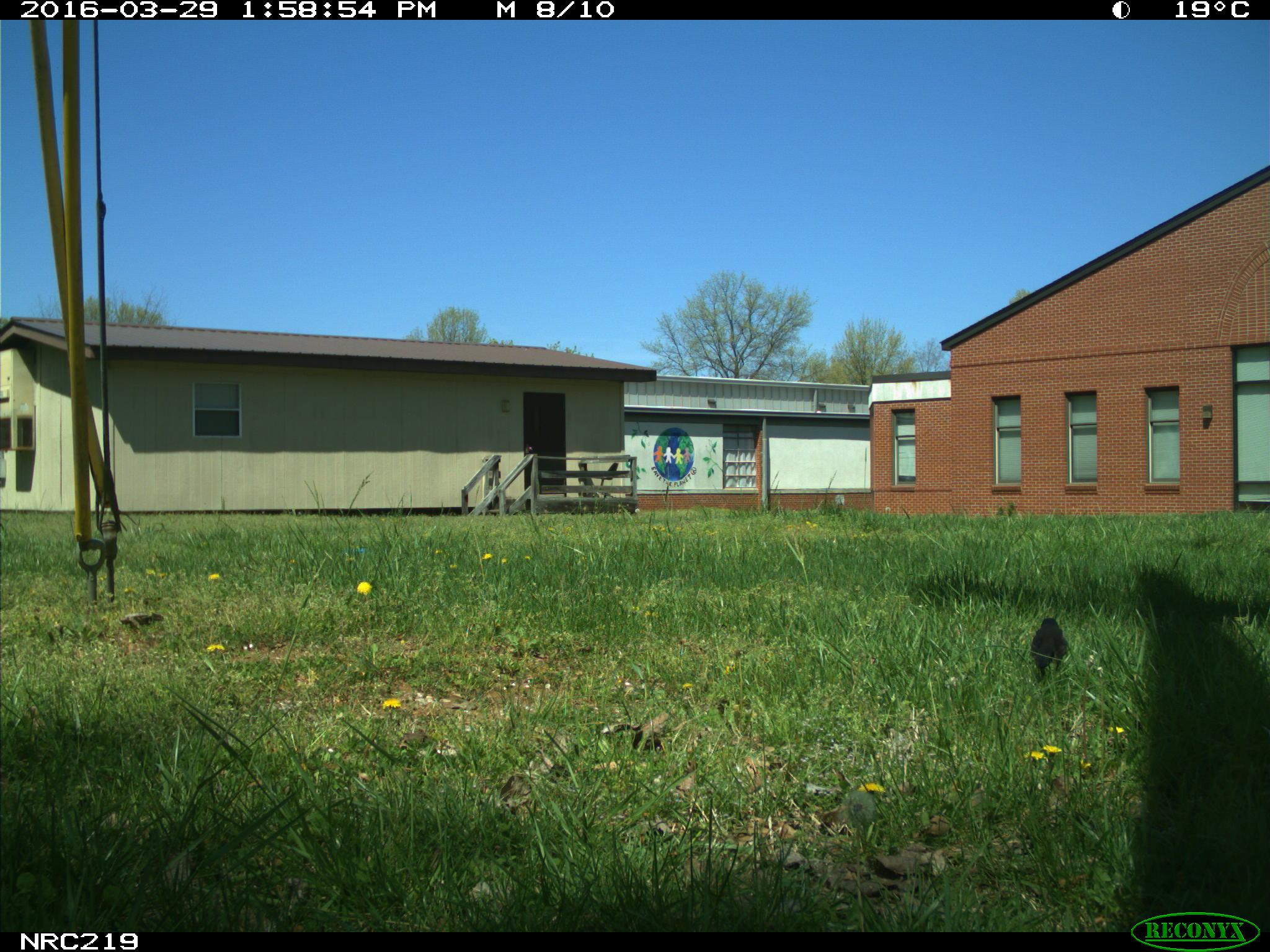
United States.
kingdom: Animalia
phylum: Chordata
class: Aves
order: Passeriformes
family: Corvidae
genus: Corvus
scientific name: Corvus brachyrhynchos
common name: american crow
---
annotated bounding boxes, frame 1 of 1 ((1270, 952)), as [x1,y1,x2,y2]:
American Crow: [1019,599,1082,683]